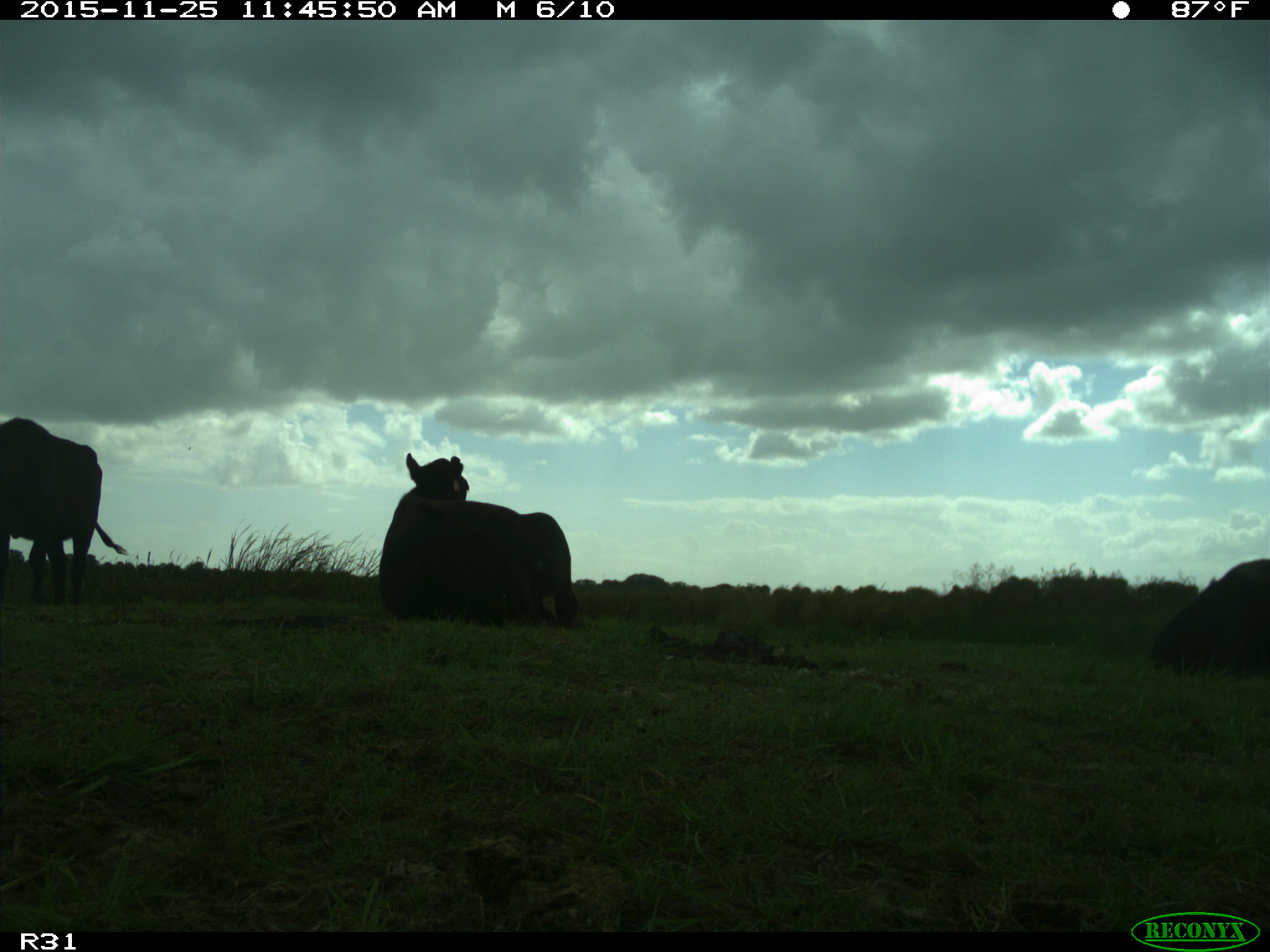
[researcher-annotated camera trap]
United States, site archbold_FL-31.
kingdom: Animalia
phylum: Chordata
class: Mammalia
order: Artiodactyla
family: Bovidae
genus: Bos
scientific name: Bos taurus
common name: domestic cow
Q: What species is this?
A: Bos taurus (domestic cow).